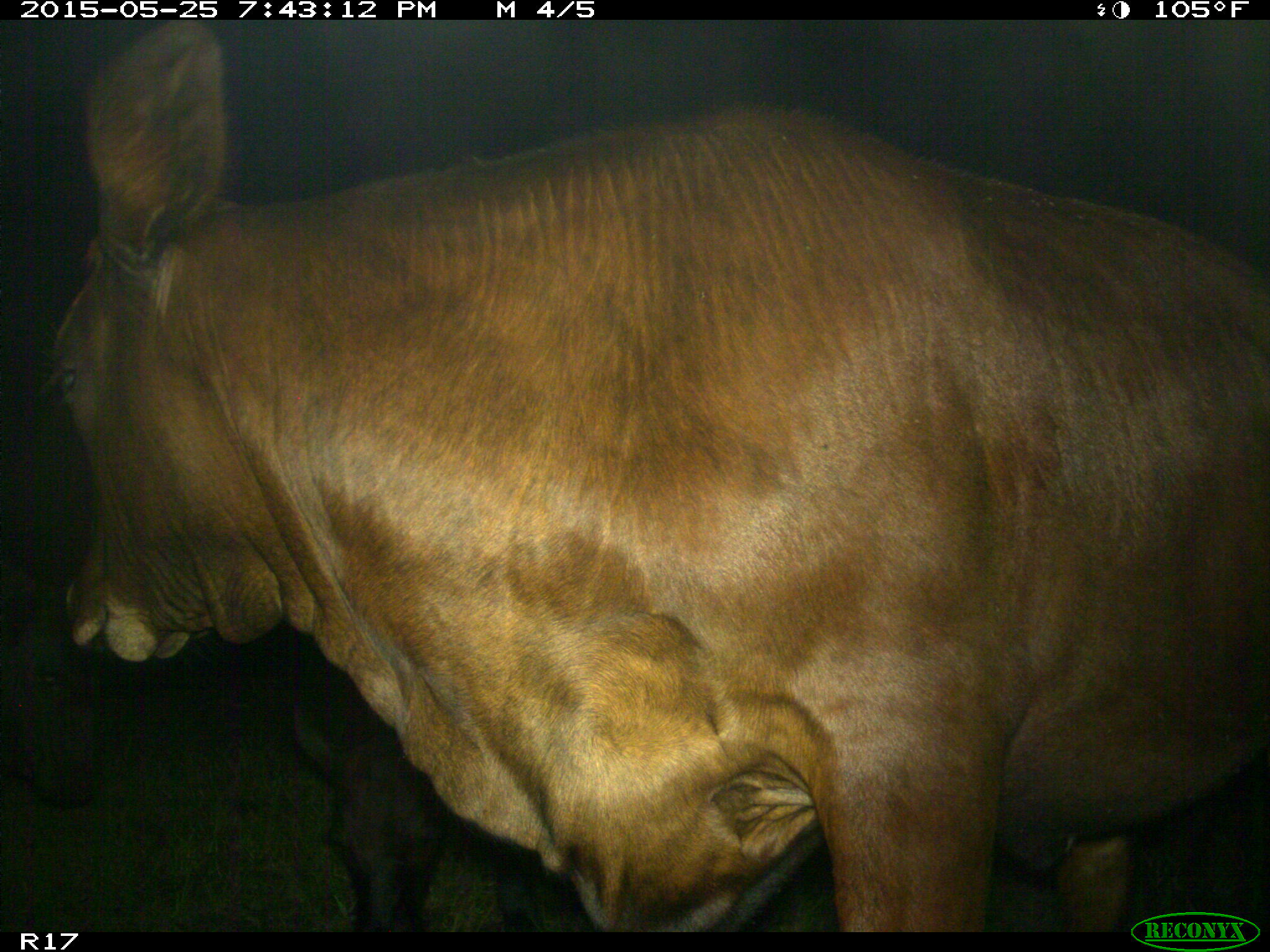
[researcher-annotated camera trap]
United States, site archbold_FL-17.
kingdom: Animalia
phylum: Chordata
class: Mammalia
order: Artiodactyla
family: Bovidae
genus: Bos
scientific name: Bos taurus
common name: domestic cow